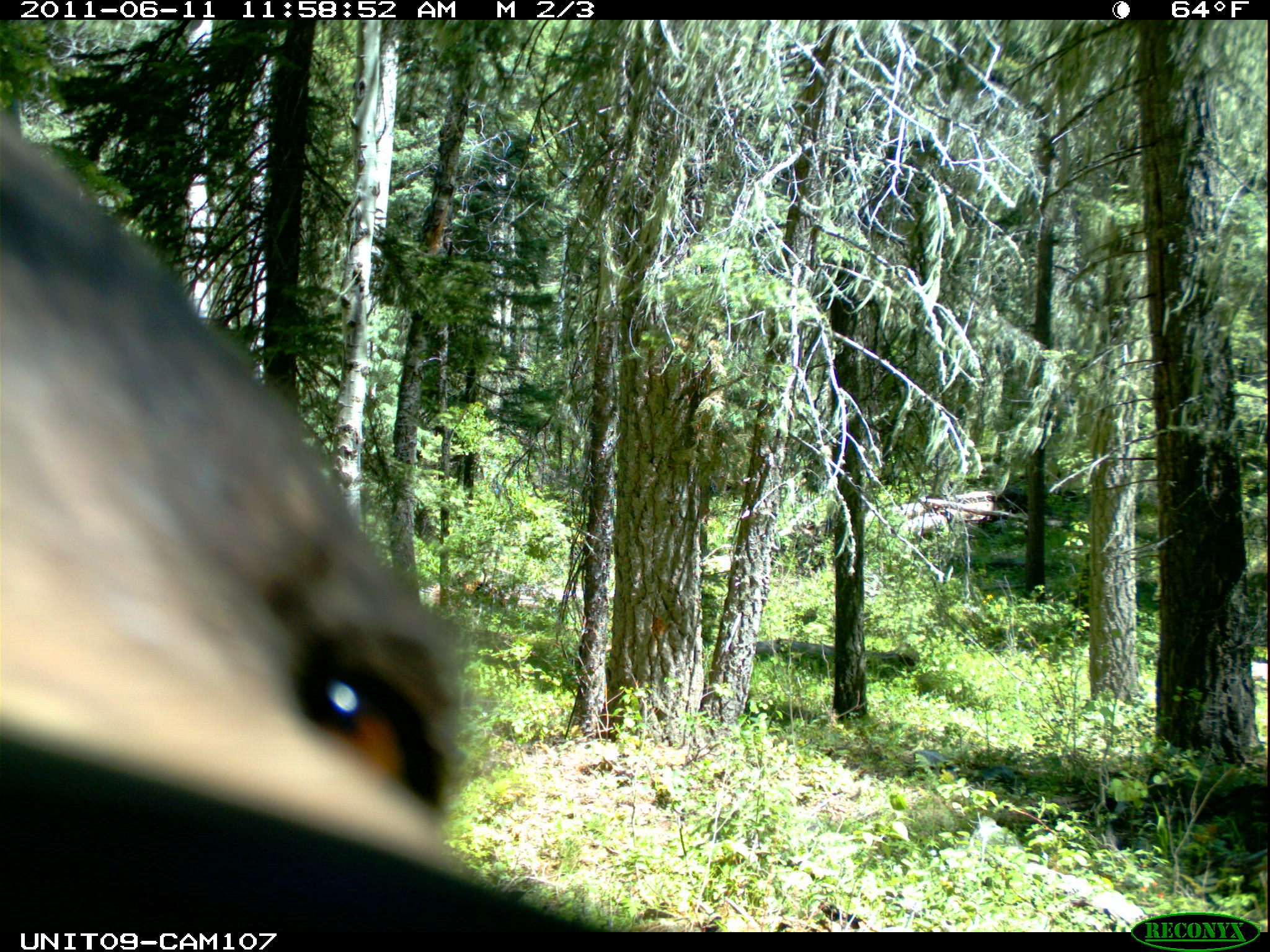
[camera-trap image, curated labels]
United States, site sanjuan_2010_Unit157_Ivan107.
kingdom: Animalia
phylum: Chordata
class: Mammalia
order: Carnivora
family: Ursidae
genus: Ursus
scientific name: Ursus americanus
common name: american black bear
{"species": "Ursus americanus (american black bear)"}